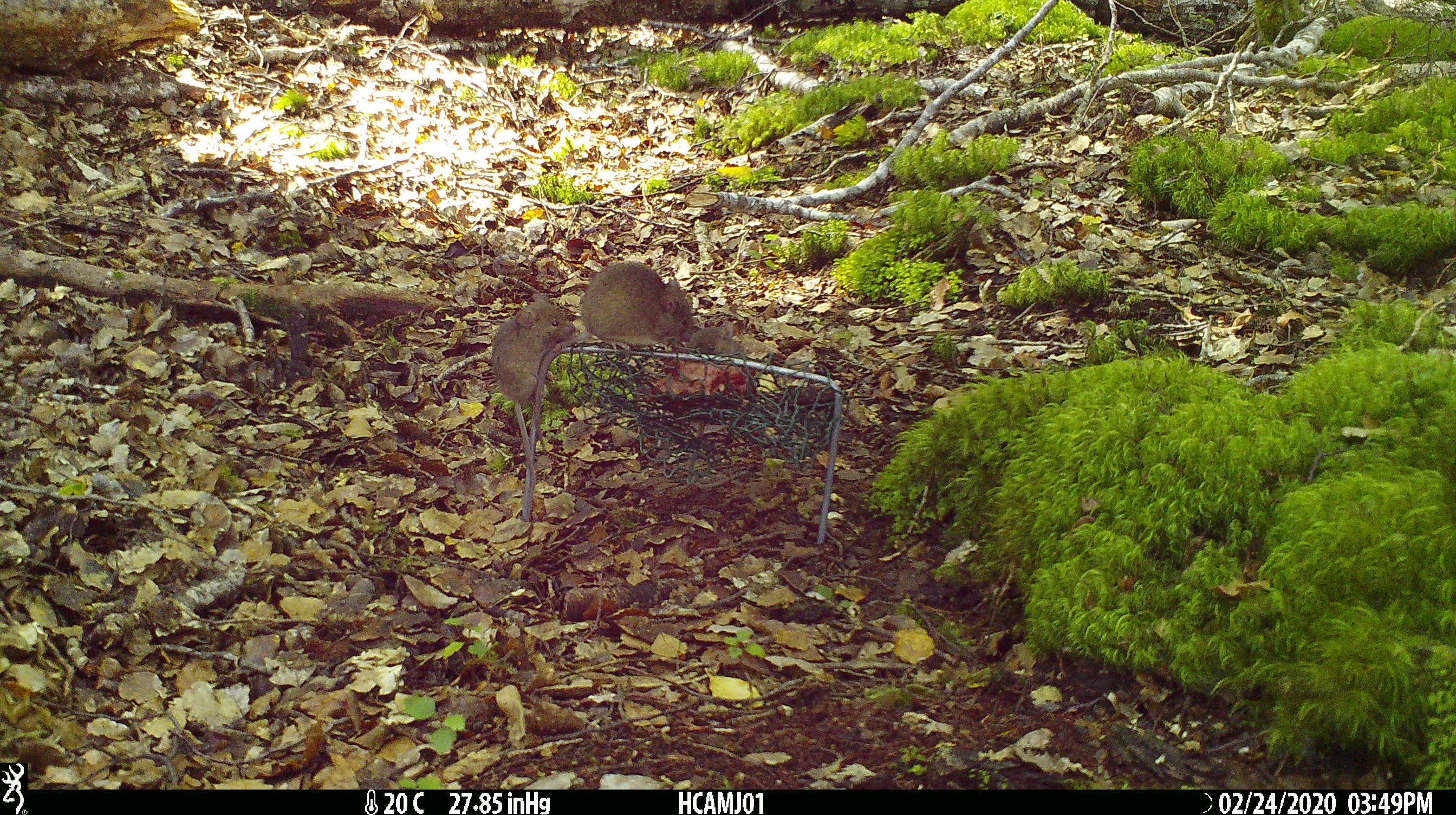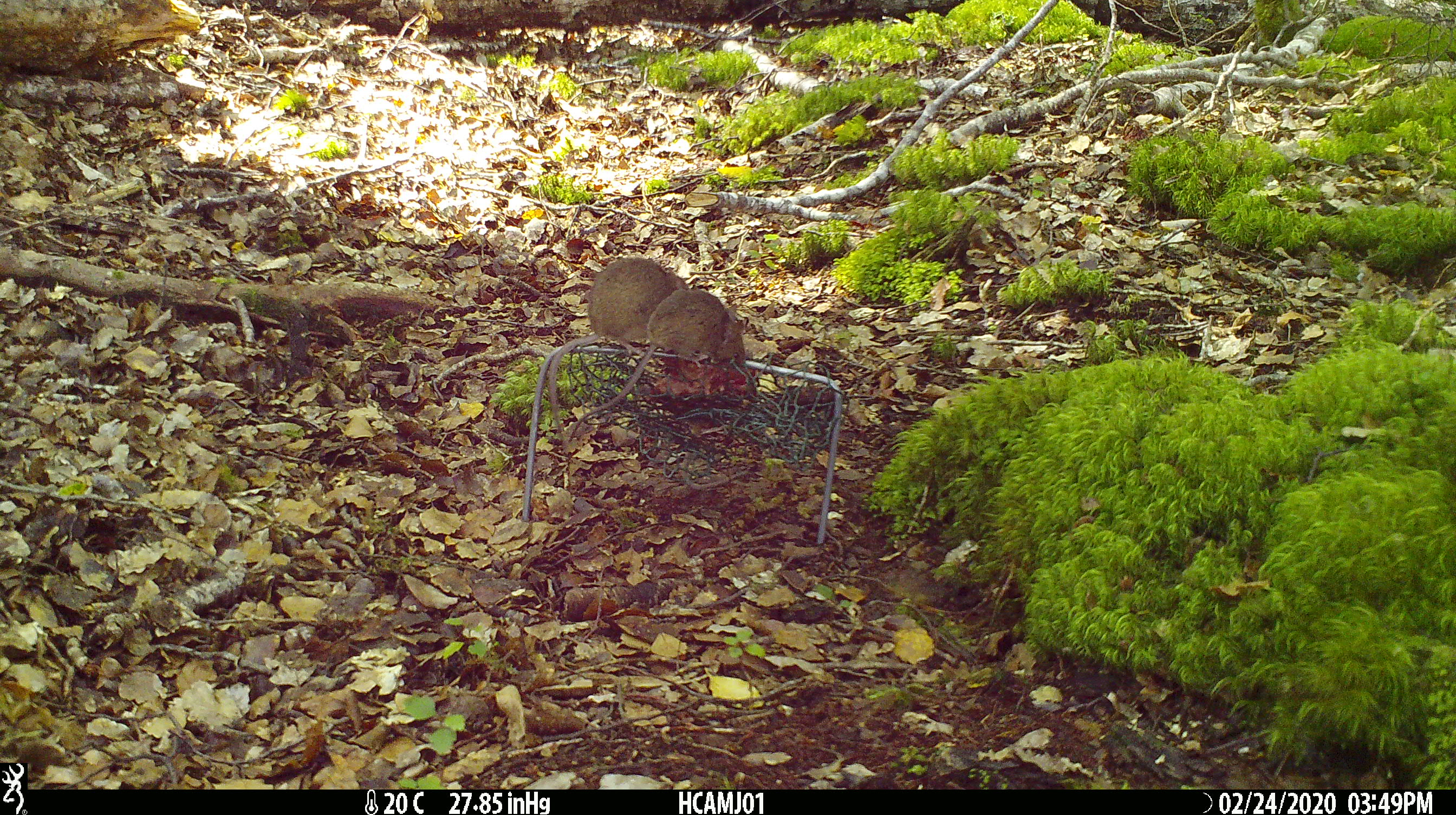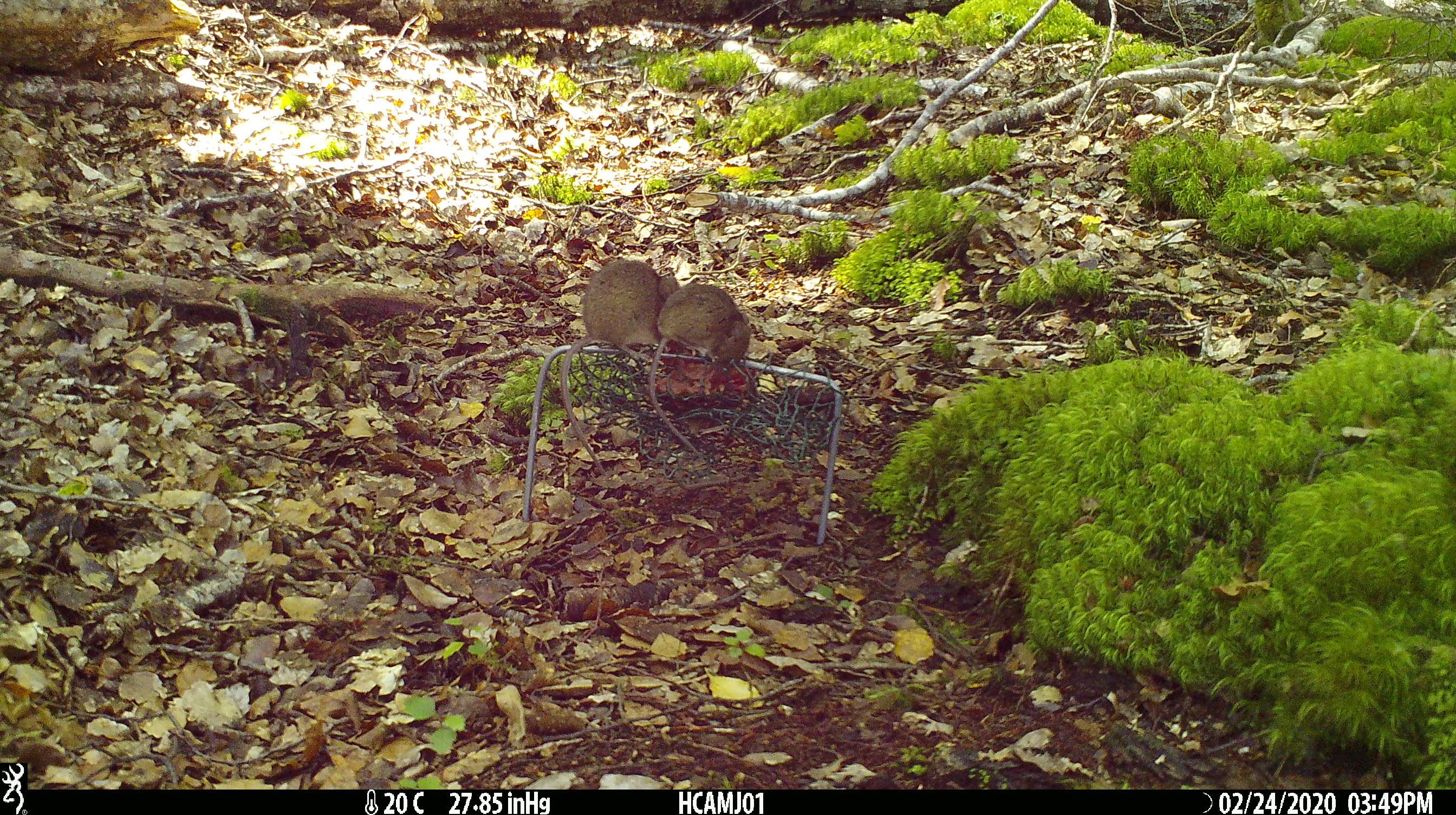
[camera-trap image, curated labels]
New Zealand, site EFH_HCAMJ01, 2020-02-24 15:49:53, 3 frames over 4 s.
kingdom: Animalia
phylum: Chordata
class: Mammalia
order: Rodentia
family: Muridae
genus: Mus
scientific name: Mus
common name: mouse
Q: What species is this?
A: Mouse (Mus).